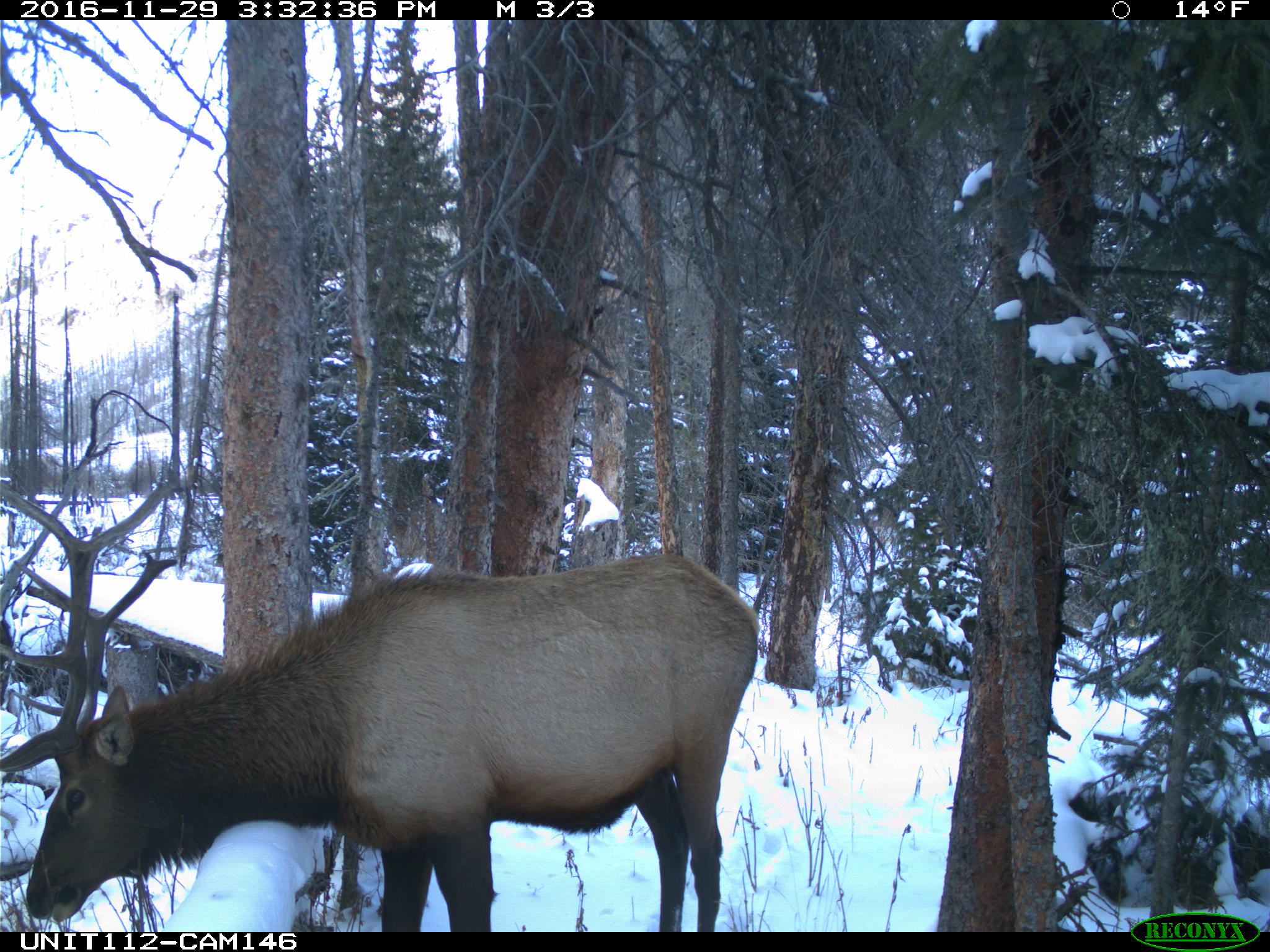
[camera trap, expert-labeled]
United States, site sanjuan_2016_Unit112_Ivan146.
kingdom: Animalia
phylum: Chordata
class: Mammalia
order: Artiodactyla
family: Cervidae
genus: Cervus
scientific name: Cervus elaphus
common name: red deer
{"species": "Cervus elaphus (red deer)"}